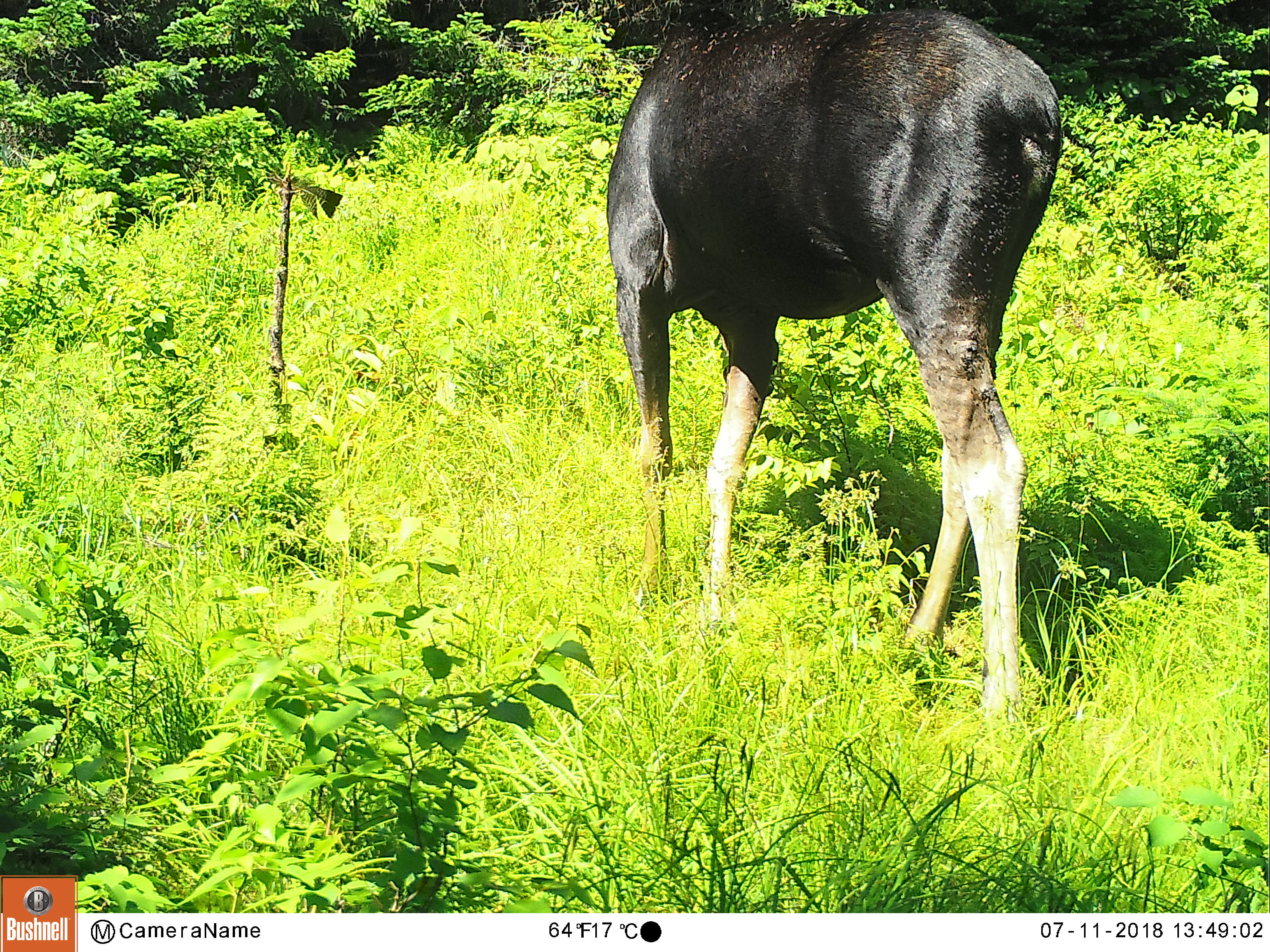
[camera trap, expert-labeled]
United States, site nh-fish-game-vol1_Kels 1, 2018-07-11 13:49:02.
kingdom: Animalia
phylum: Chordata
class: Mammalia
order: Artiodactyla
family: Cervidae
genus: Alces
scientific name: Alces alces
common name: moose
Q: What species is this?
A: Moose (Alces alces).